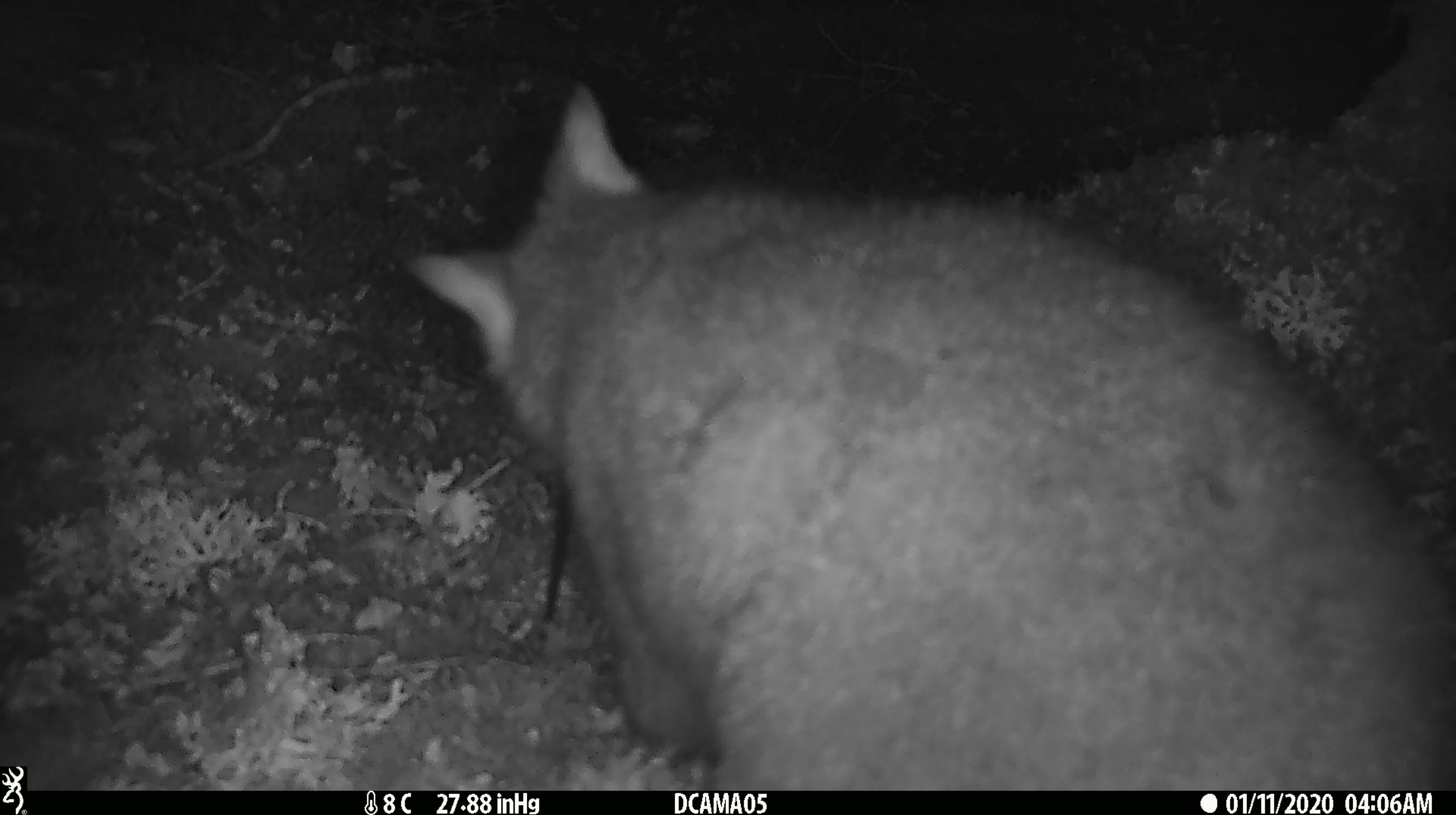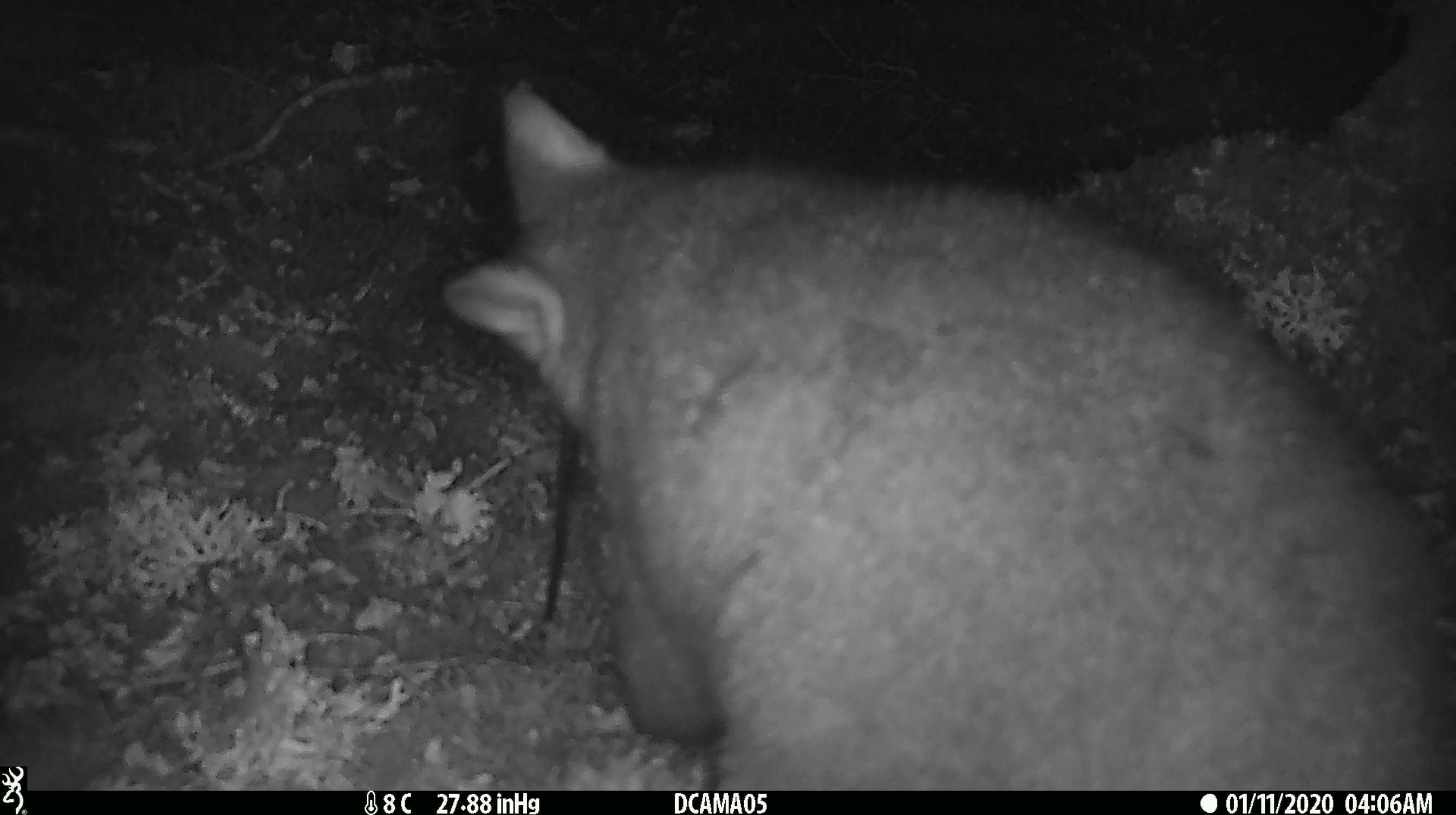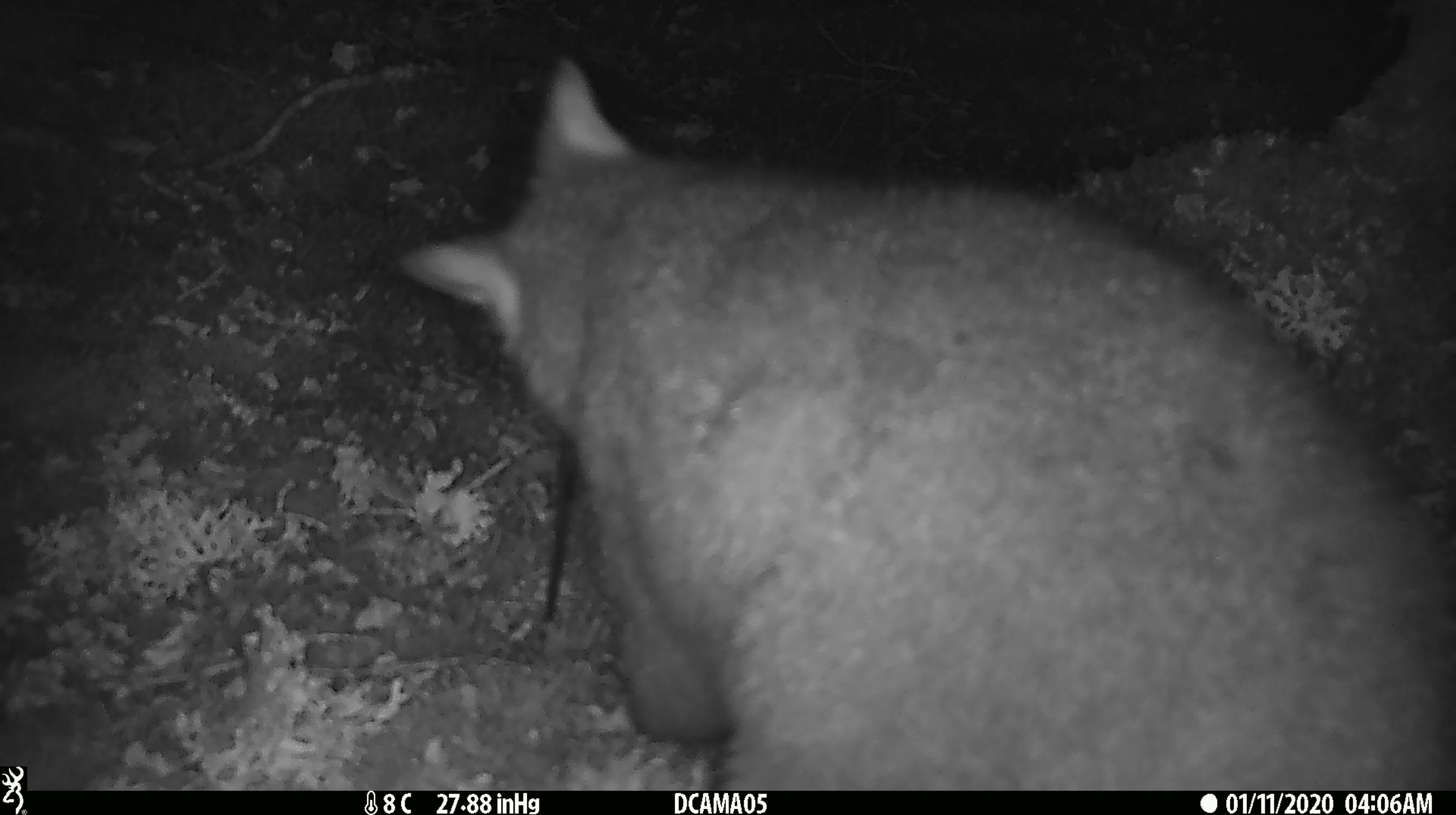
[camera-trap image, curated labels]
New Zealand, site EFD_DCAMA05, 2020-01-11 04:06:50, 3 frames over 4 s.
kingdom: Animalia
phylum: Chordata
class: Mammalia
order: Diprotodontia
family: Phalangeridae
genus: Trichosurus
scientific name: Trichosurus vulpecula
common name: common brushtail possum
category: possum